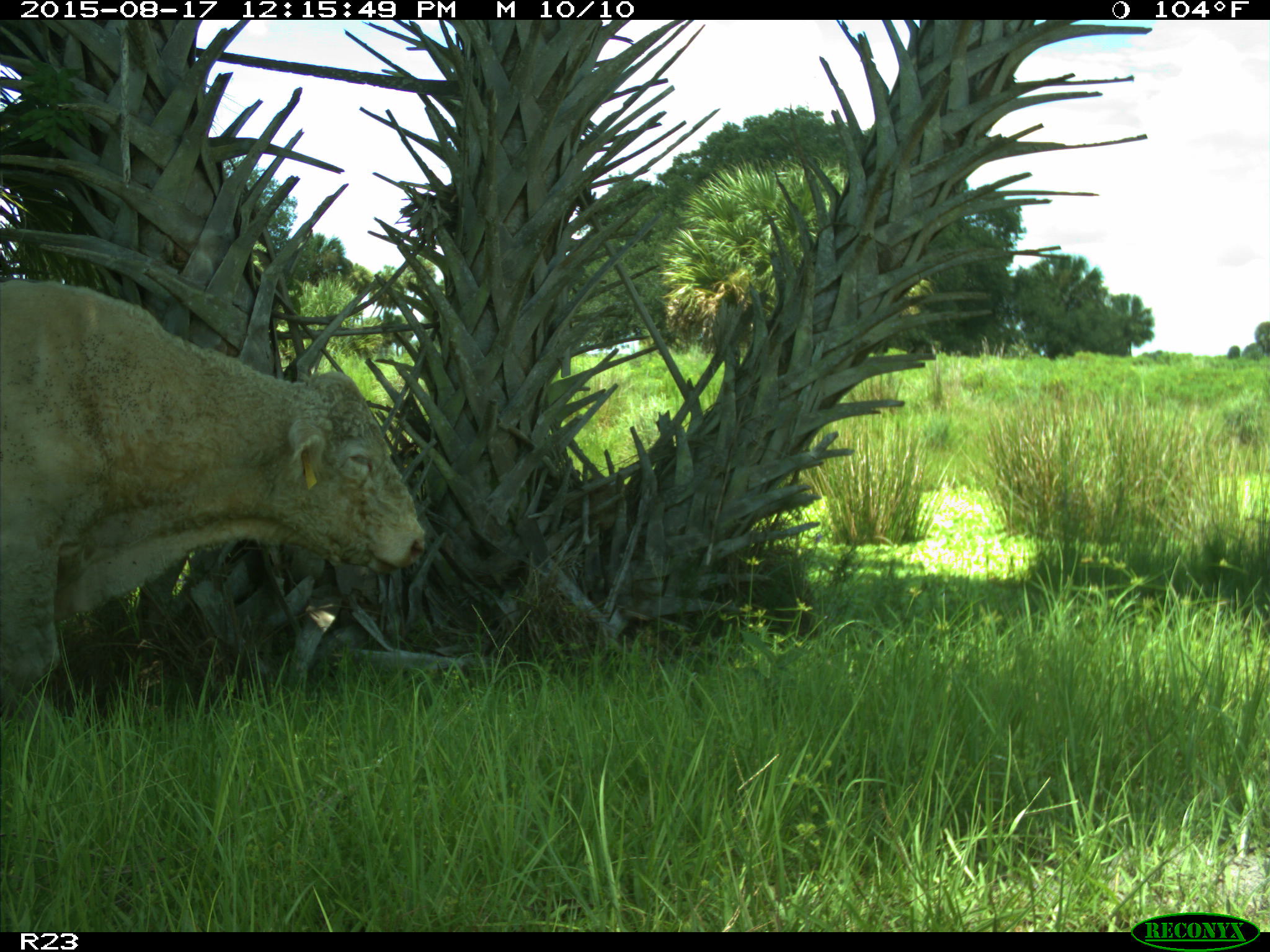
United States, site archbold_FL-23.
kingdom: Animalia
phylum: Chordata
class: Mammalia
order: Artiodactyla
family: Bovidae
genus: Bos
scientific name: Bos taurus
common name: domestic cow